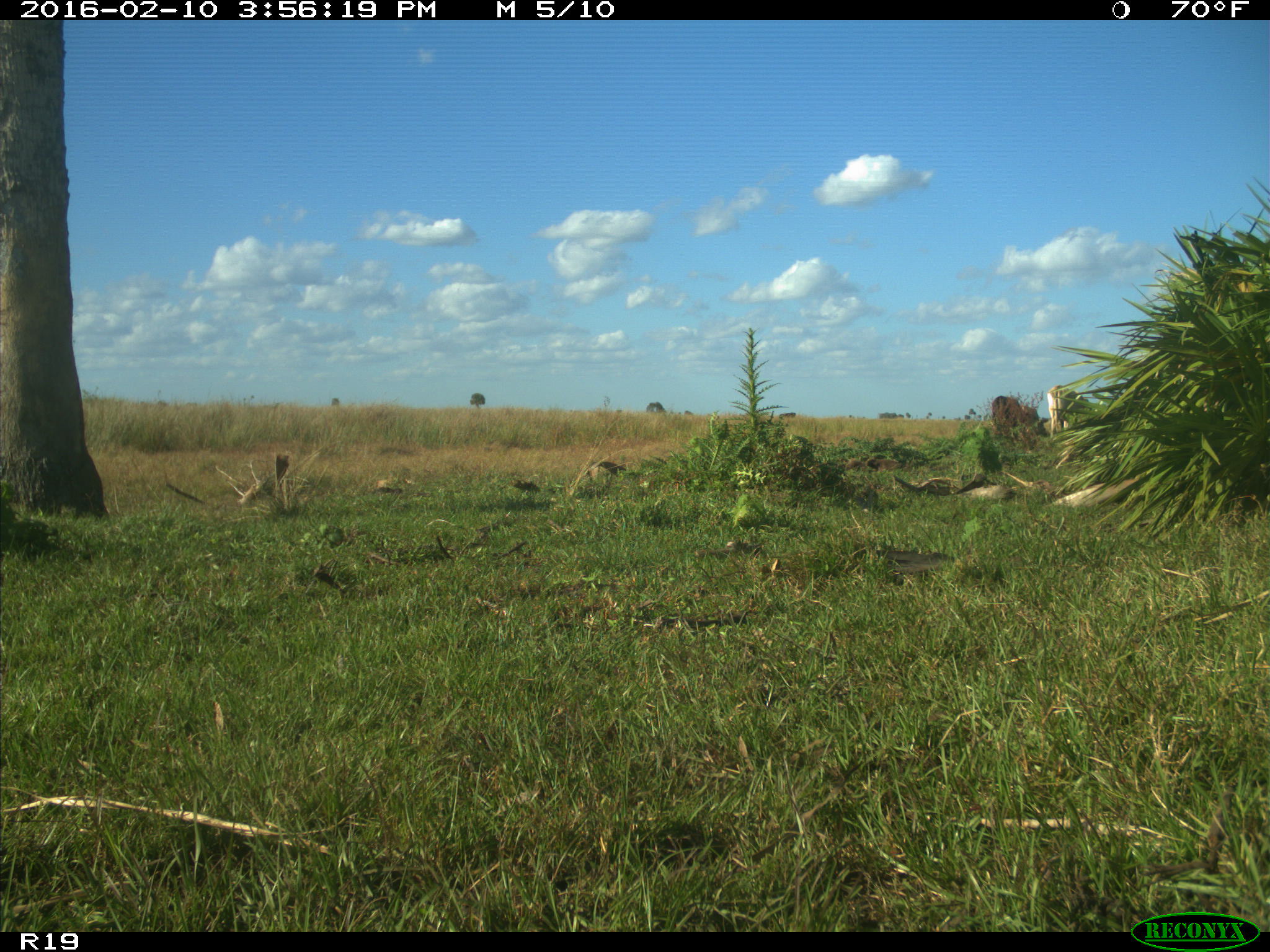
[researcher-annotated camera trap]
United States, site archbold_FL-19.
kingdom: Animalia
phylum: Chordata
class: Mammalia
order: Artiodactyla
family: Bovidae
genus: Bos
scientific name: Bos taurus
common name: domestic cow